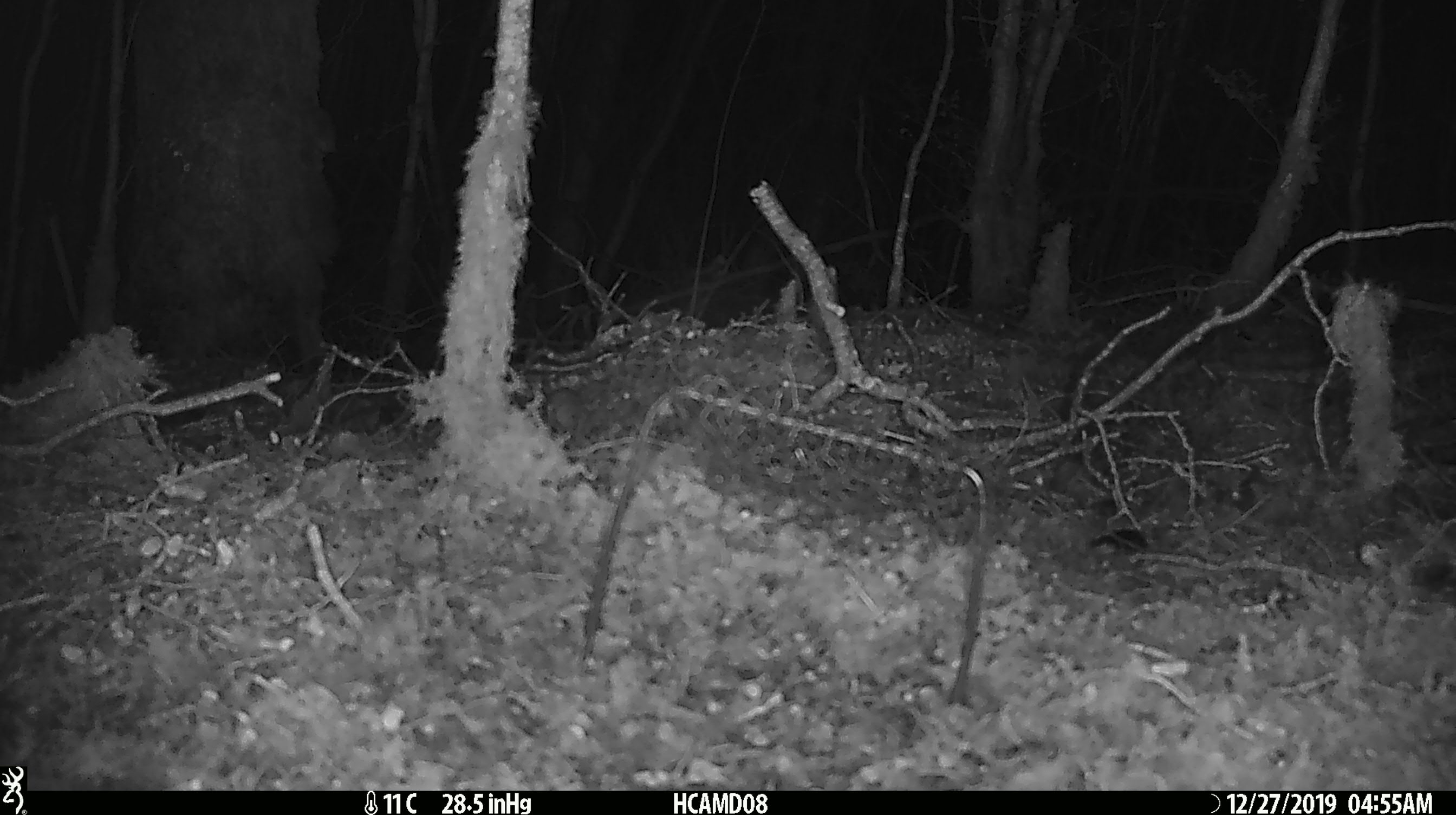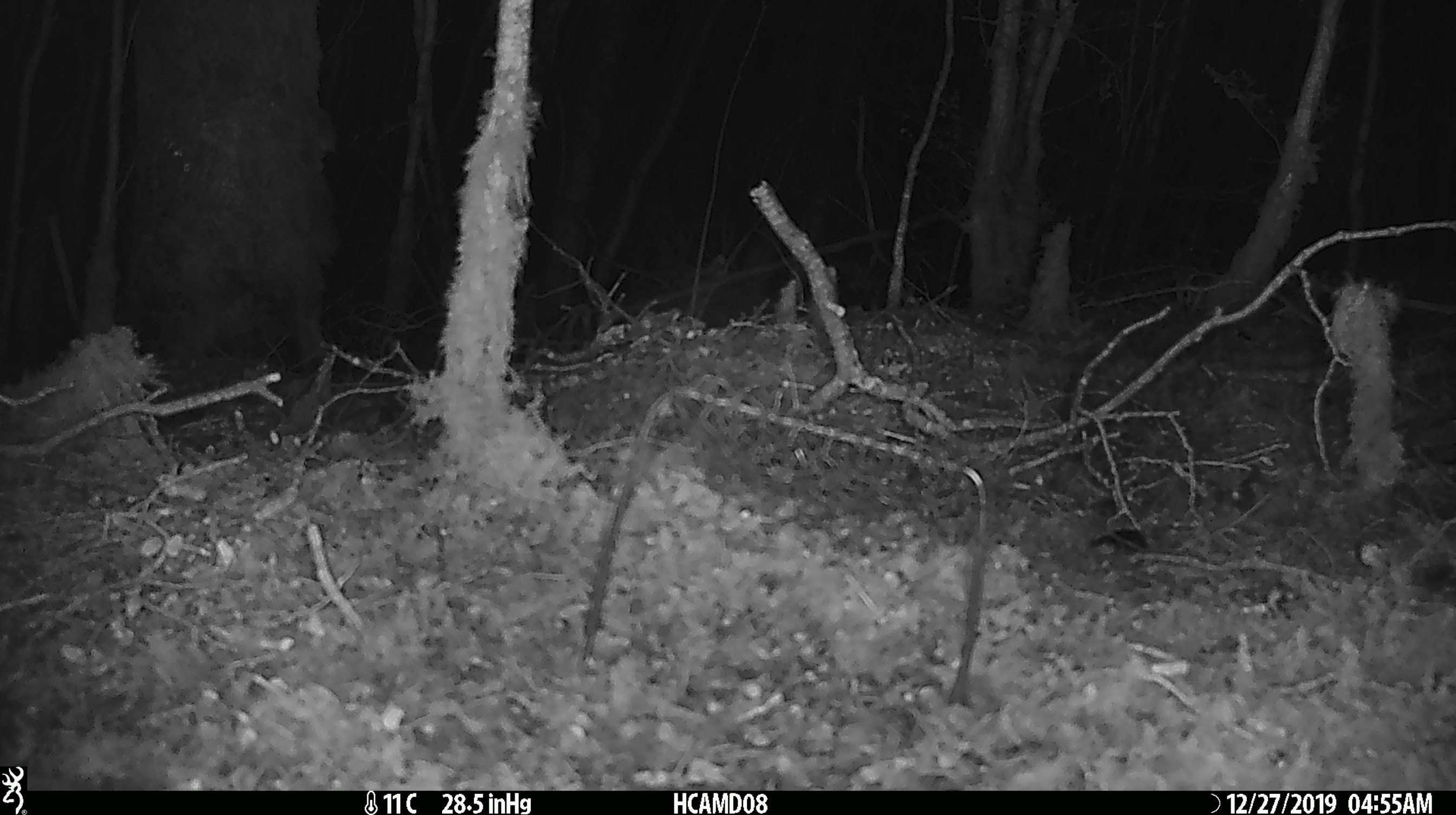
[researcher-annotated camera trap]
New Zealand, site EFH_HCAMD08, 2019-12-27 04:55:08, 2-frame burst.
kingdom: Animalia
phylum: Chordata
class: Mammalia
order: Rodentia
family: Muridae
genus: Mus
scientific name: Mus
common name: mouse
Mouse (Mus).